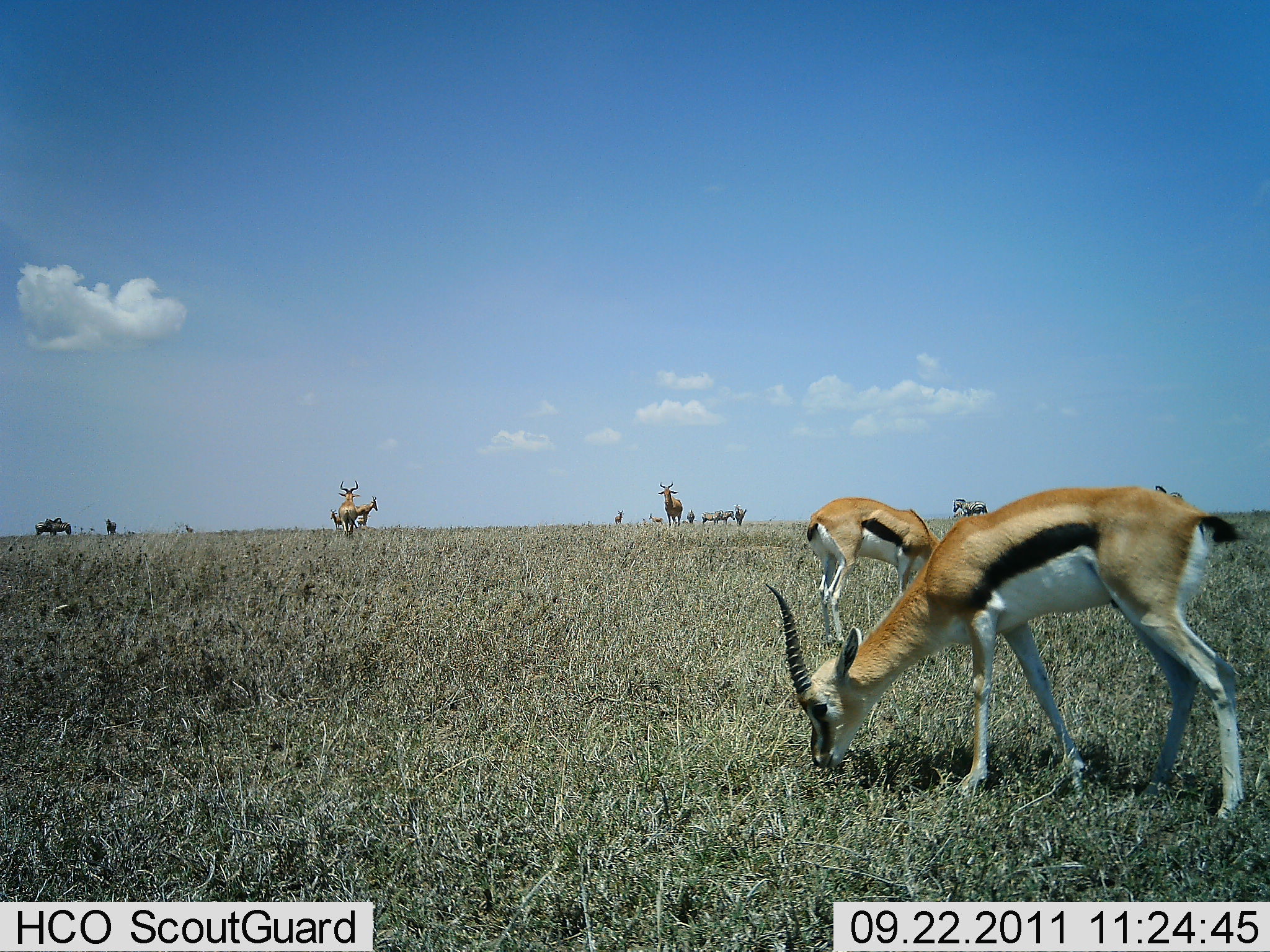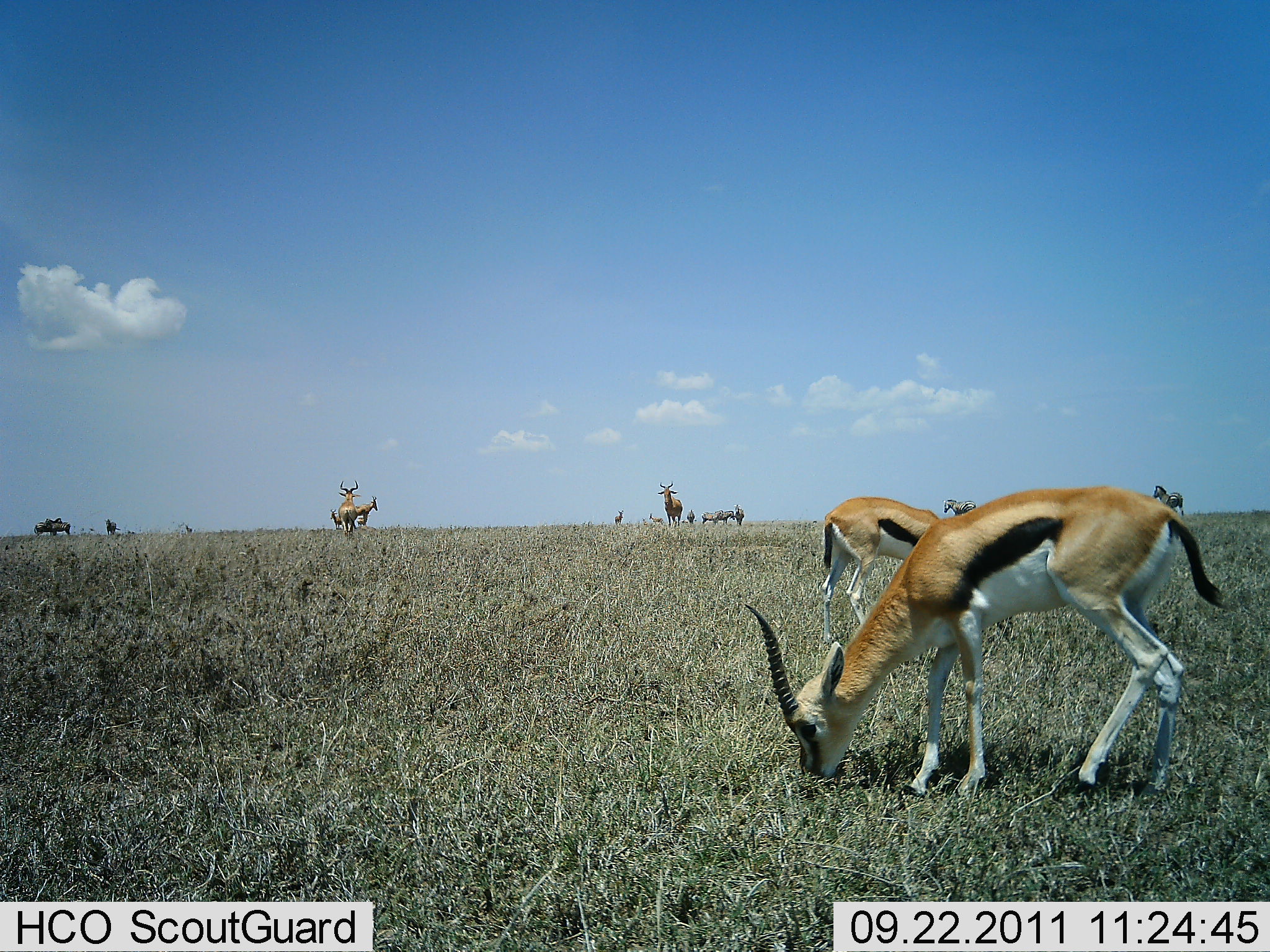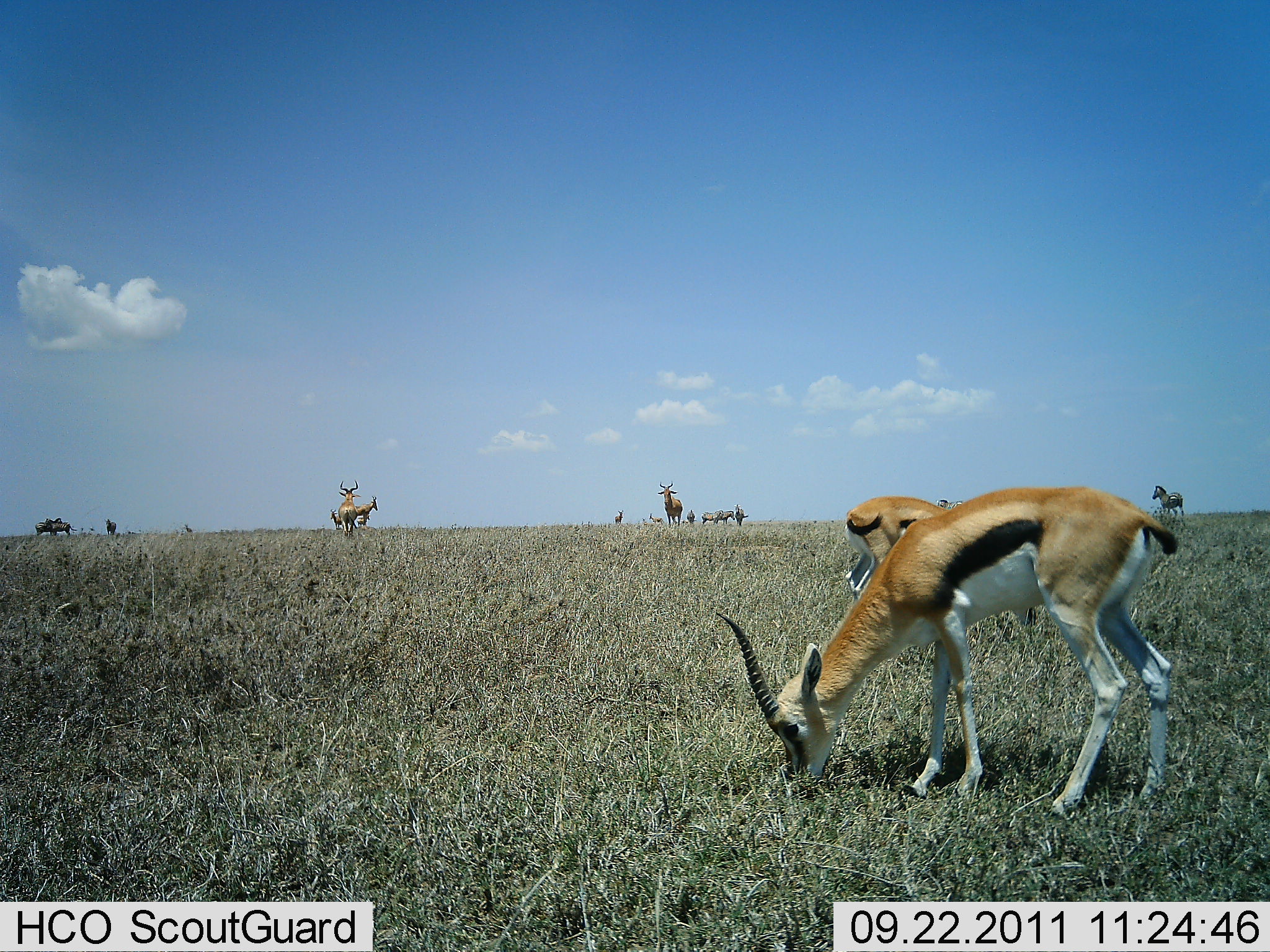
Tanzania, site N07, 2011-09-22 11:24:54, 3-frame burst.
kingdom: Animalia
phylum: Chordata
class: Mammalia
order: Artiodactyla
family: Bovidae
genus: Eudorcas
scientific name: Eudorcas thomsonii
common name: thomson's gazelle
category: gazellethomsons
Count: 2.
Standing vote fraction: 29%.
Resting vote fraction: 0%.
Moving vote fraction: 8%.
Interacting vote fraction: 0%.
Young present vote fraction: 0%.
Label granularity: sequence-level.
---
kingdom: Animalia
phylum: Chordata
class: Mammalia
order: Artiodactyla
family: Bovidae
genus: Alcelaphus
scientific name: Alcelaphus buselaphus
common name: hartebeest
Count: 3.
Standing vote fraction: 100%.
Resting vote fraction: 0%.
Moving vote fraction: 8%.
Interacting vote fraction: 0%.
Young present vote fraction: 0%.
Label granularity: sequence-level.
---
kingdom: Animalia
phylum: Chordata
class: Mammalia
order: Perissodactyla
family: Equidae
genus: Equus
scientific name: Equus quagga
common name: plains zebra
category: zebra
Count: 4.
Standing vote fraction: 100%.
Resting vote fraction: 0%.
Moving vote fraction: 6%.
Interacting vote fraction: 0%.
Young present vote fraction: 0%.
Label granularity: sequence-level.